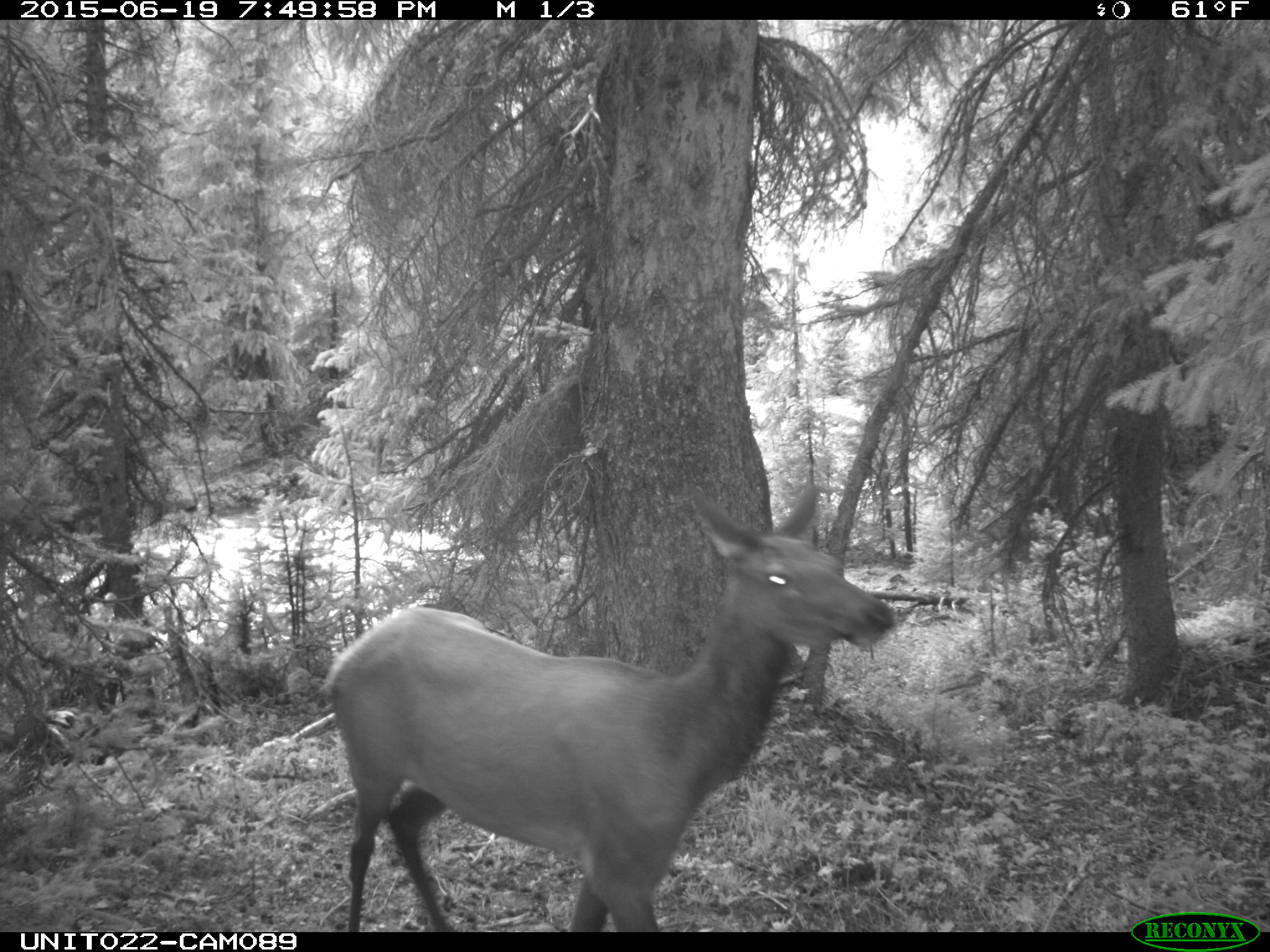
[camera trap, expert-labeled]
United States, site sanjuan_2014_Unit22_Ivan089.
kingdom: Animalia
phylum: Chordata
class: Mammalia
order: Artiodactyla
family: Cervidae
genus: Cervus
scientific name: Cervus elaphus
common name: red deer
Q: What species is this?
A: Cervus elaphus (red deer).